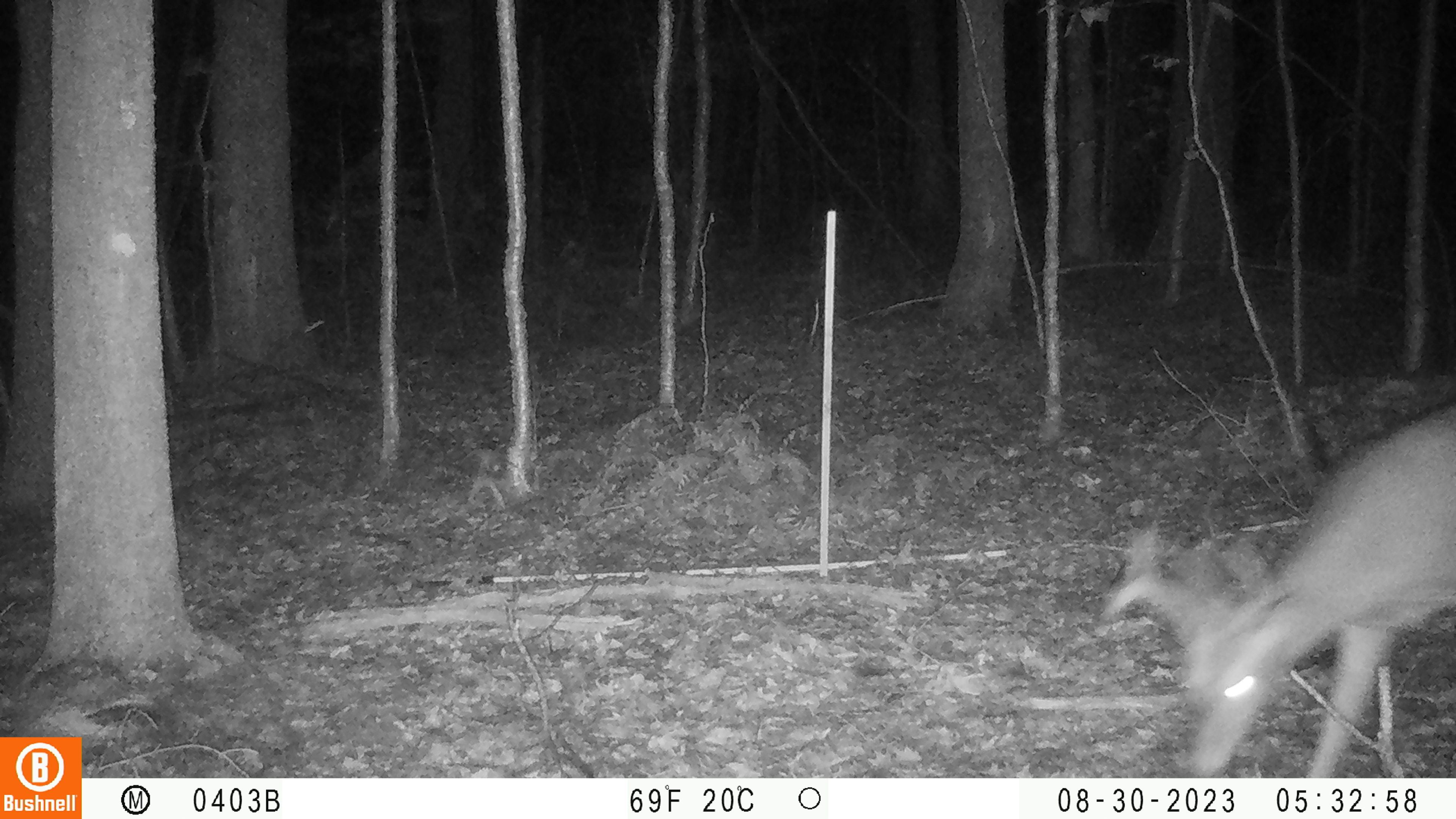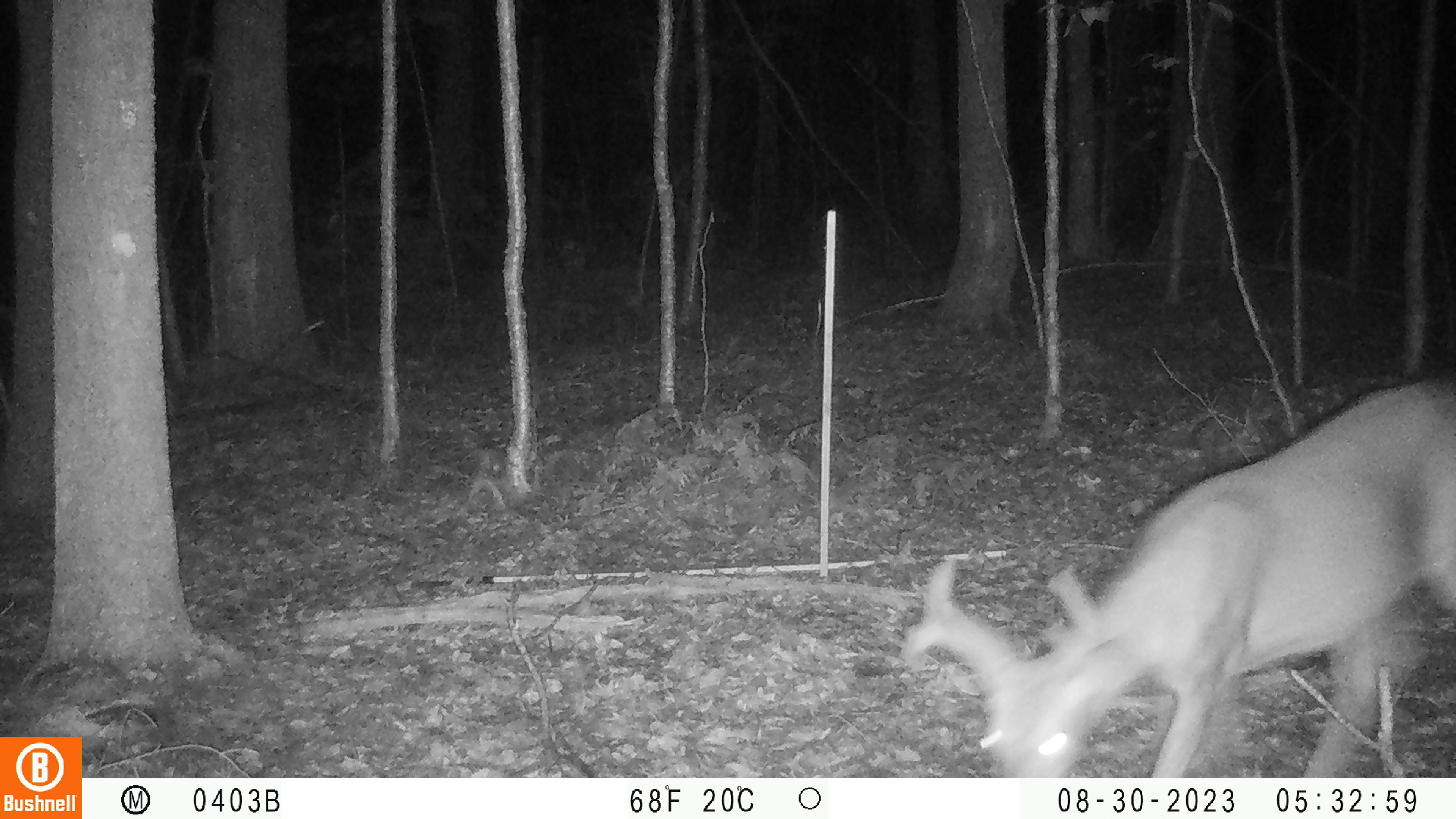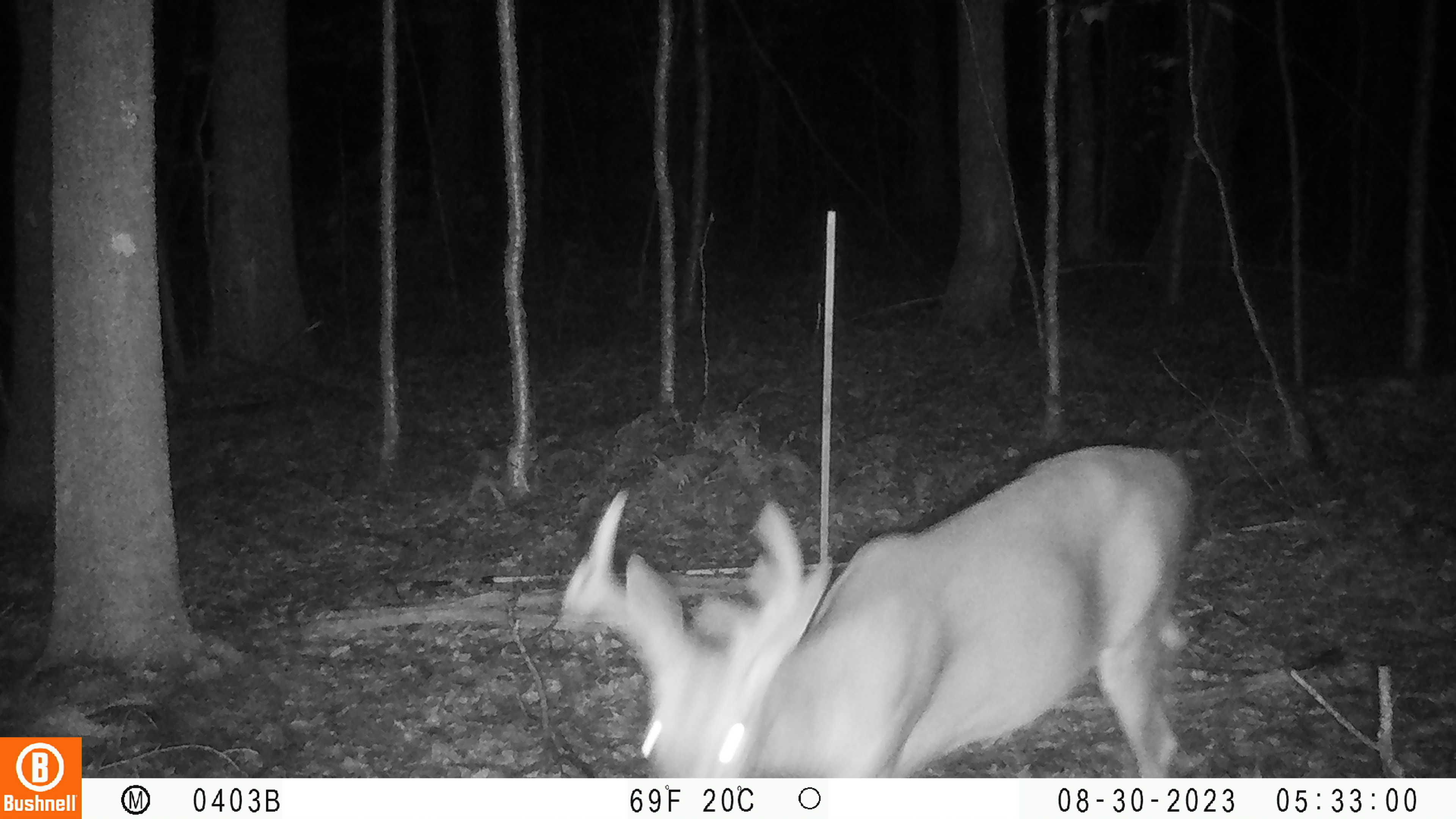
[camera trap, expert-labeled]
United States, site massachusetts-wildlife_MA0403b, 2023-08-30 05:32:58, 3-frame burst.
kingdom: Animalia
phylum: Chordata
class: Mammalia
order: Artiodactyla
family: Cervidae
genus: Odocoileus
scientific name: Odocoileus virginianus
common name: white-tailed deer